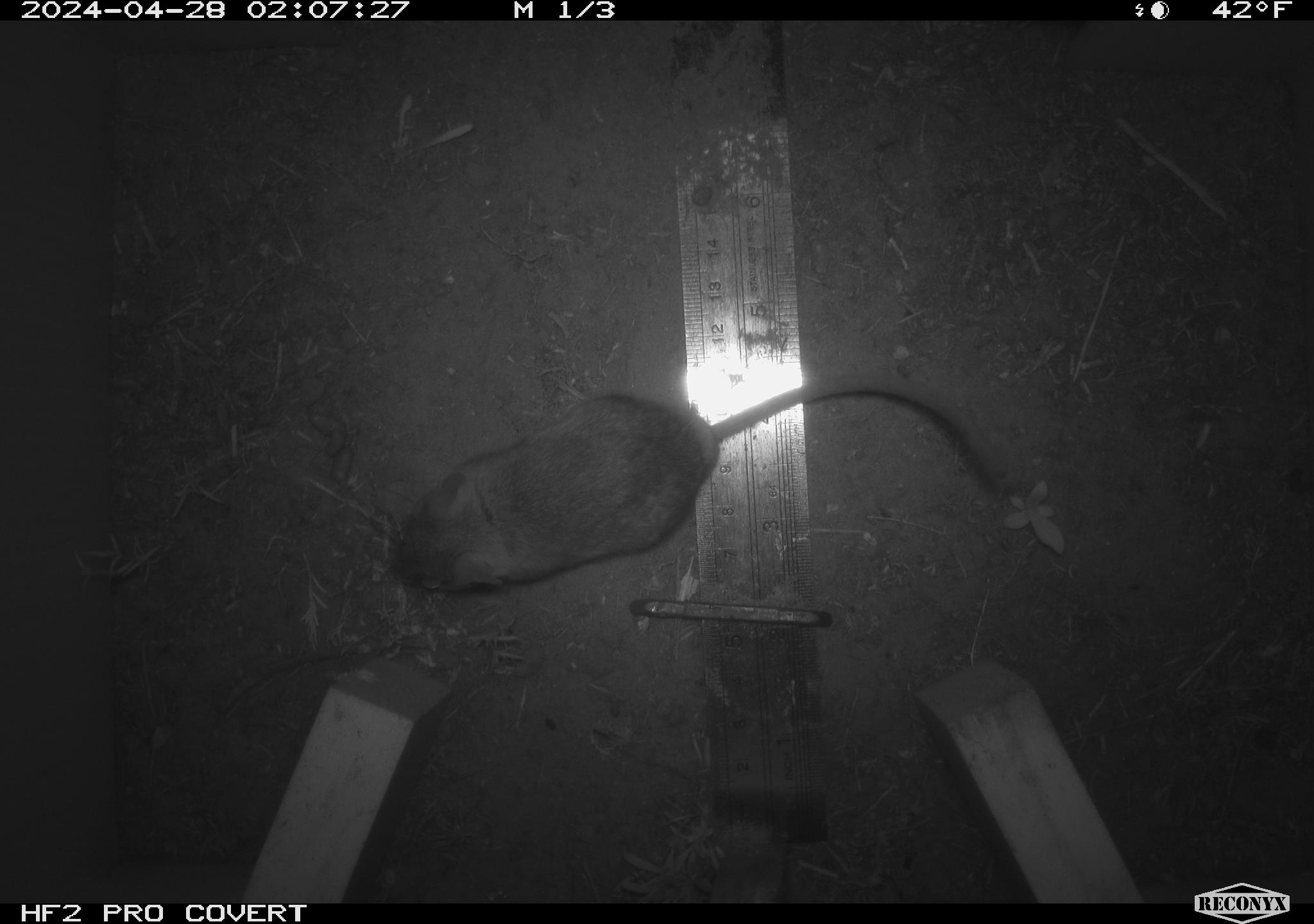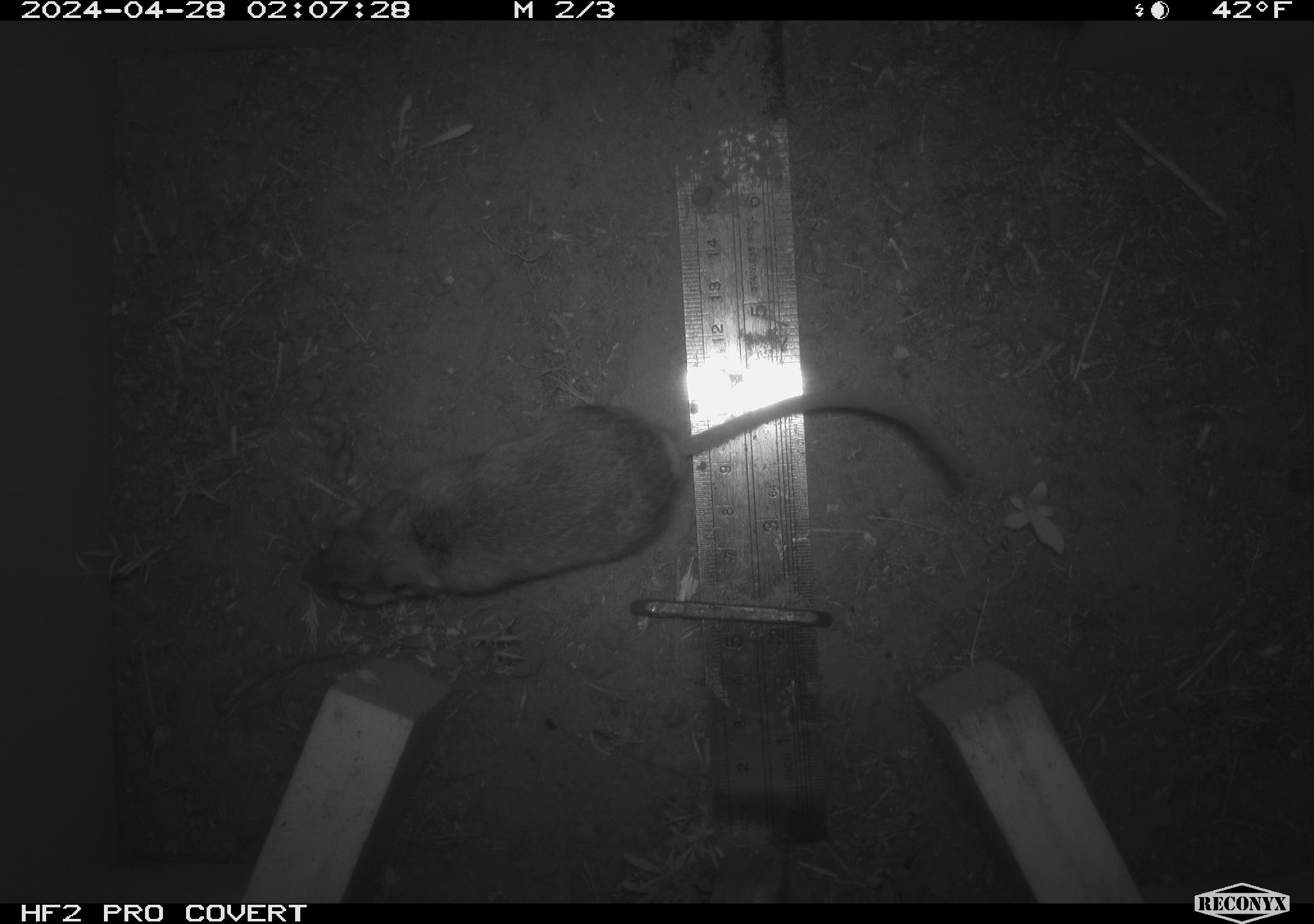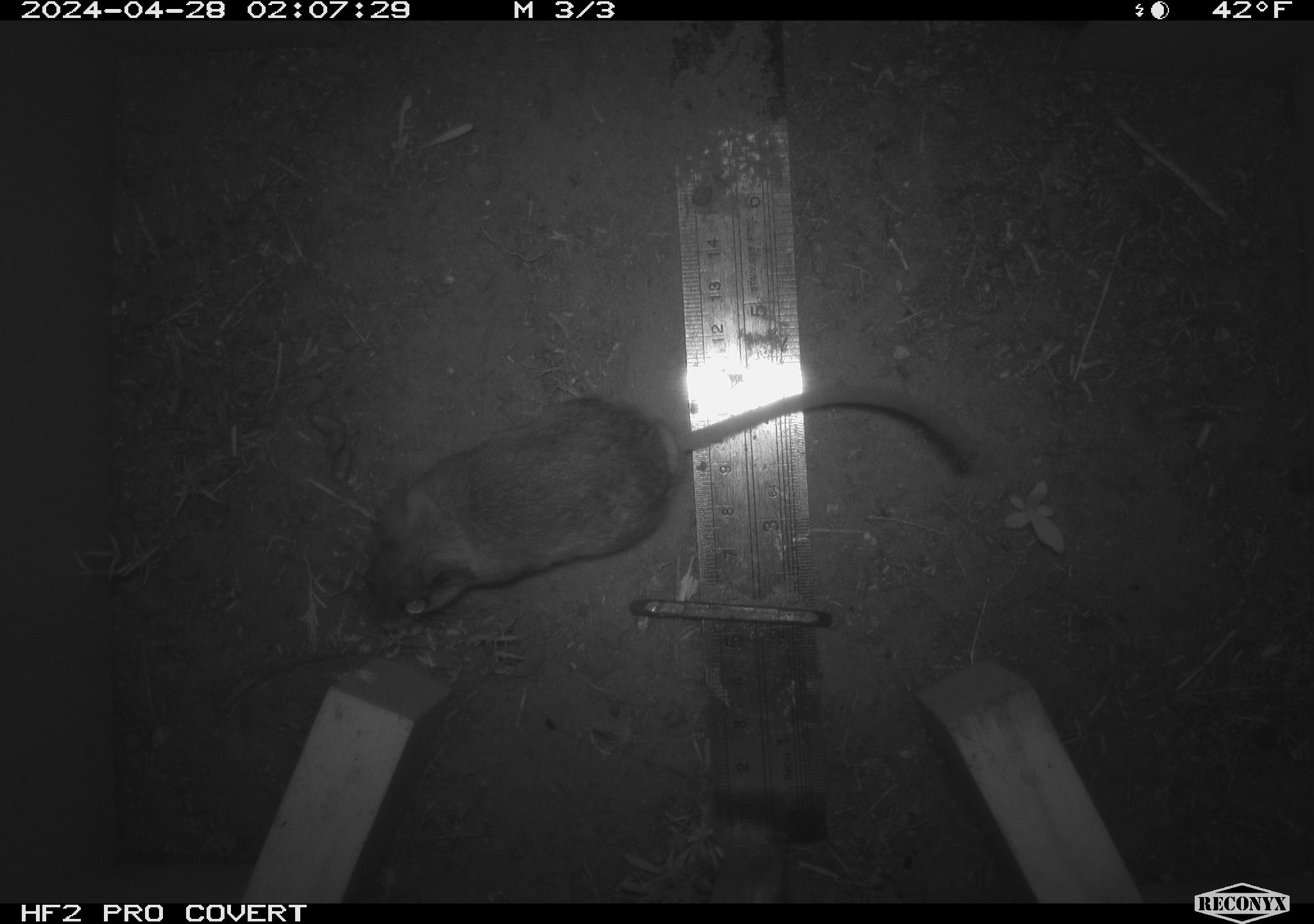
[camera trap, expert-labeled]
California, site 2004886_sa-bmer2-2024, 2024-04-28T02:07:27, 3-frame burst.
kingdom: Animalia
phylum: Chordata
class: Mammalia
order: Rodentia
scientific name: Rodentia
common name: mouse species